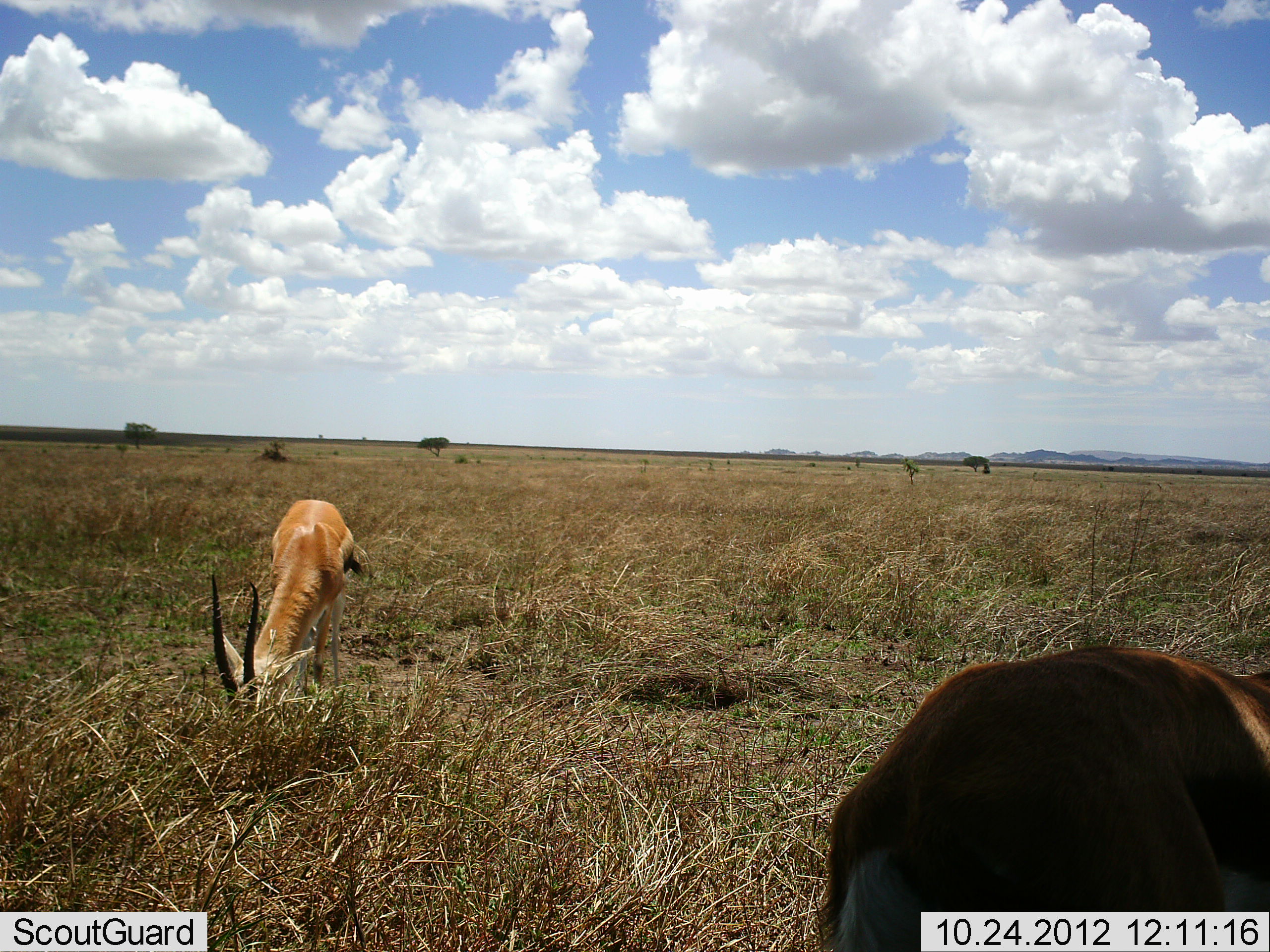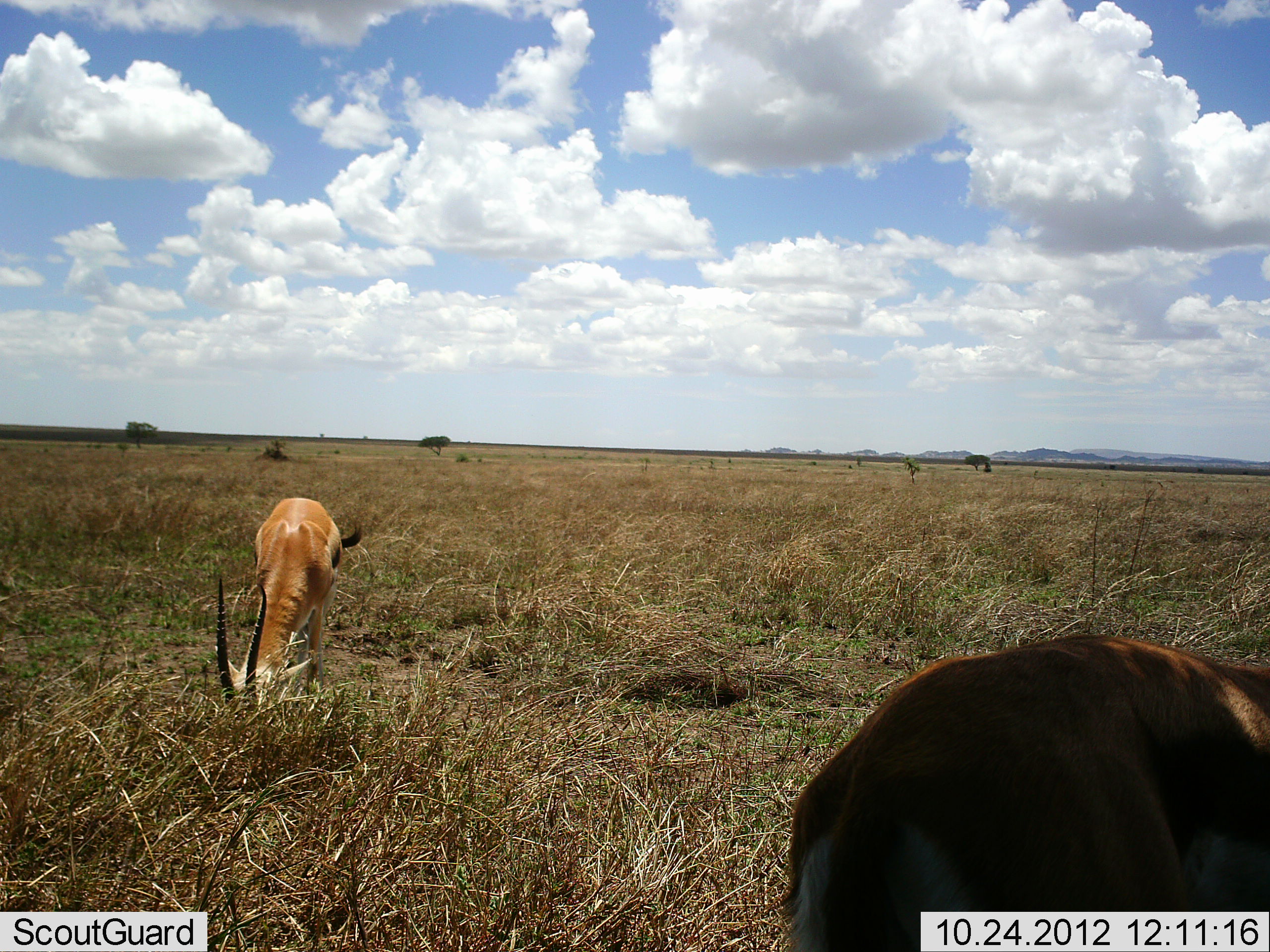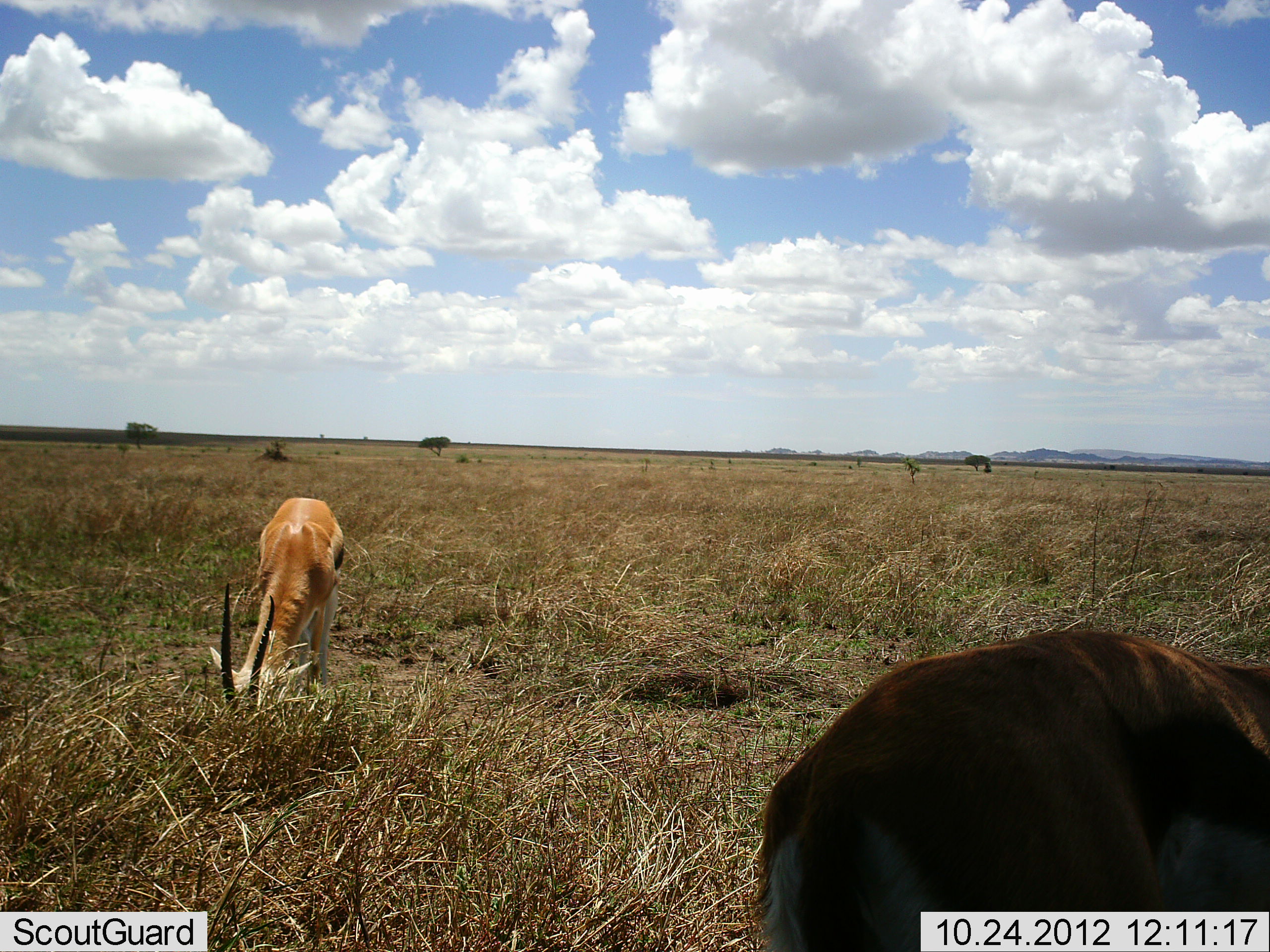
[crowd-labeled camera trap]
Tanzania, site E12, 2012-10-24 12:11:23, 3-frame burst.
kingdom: Animalia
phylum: Chordata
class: Mammalia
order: Artiodactyla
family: Bovidae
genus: Eudorcas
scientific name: Eudorcas thomsonii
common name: thomson's gazelle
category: gazellethomsons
Gazellethomsons (thomson's gazelle) (Eudorcas thomsonii), count 2. Behavior (volunteer vote fractions): standing 30%, resting 0%, moving 0%, interacting 0%. Young present (vote fraction): 0%. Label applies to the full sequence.